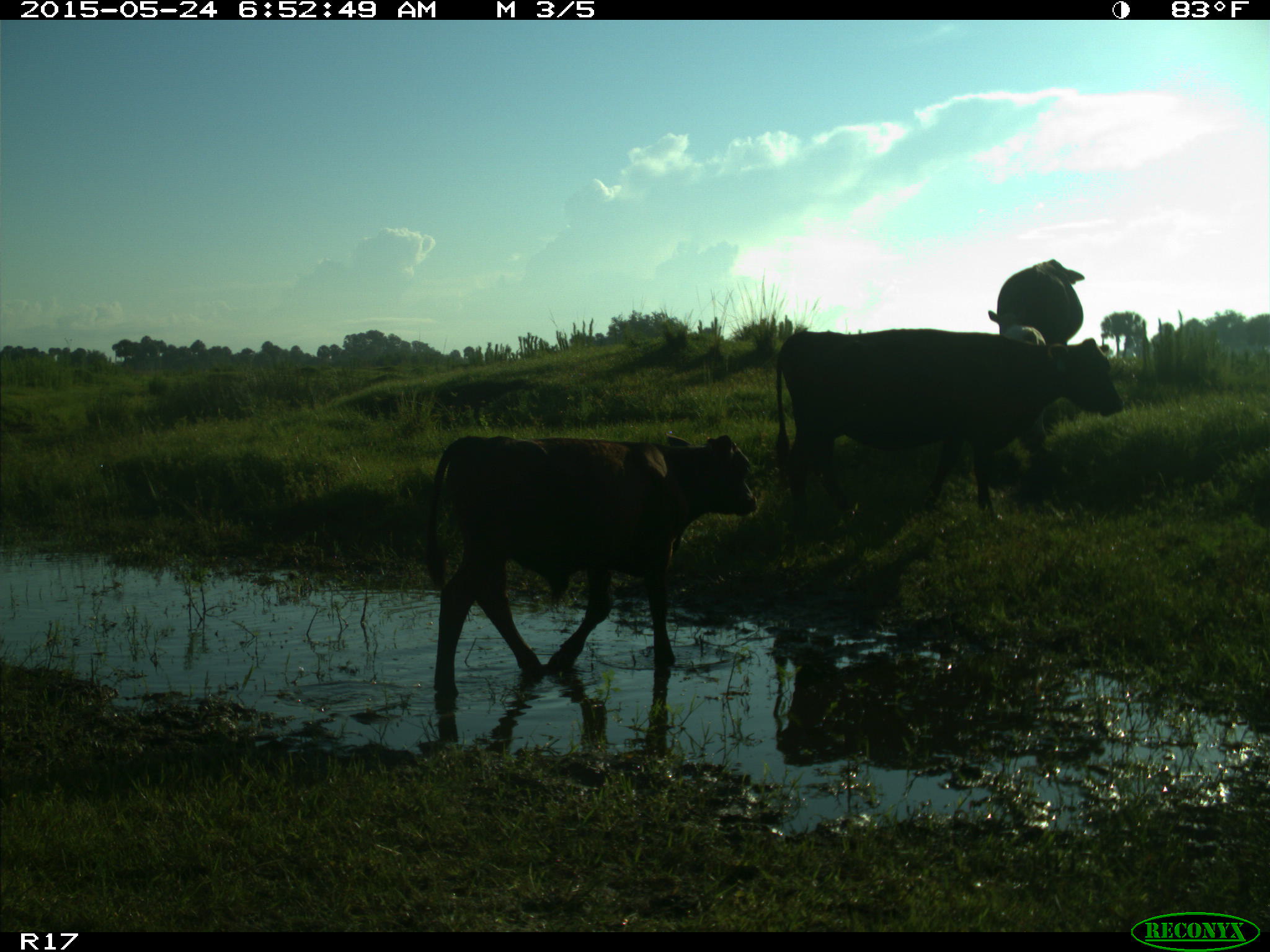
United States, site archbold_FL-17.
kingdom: Animalia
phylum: Chordata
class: Mammalia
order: Artiodactyla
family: Bovidae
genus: Bos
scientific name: Bos taurus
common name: domestic cow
Bos taurus (domestic cow).